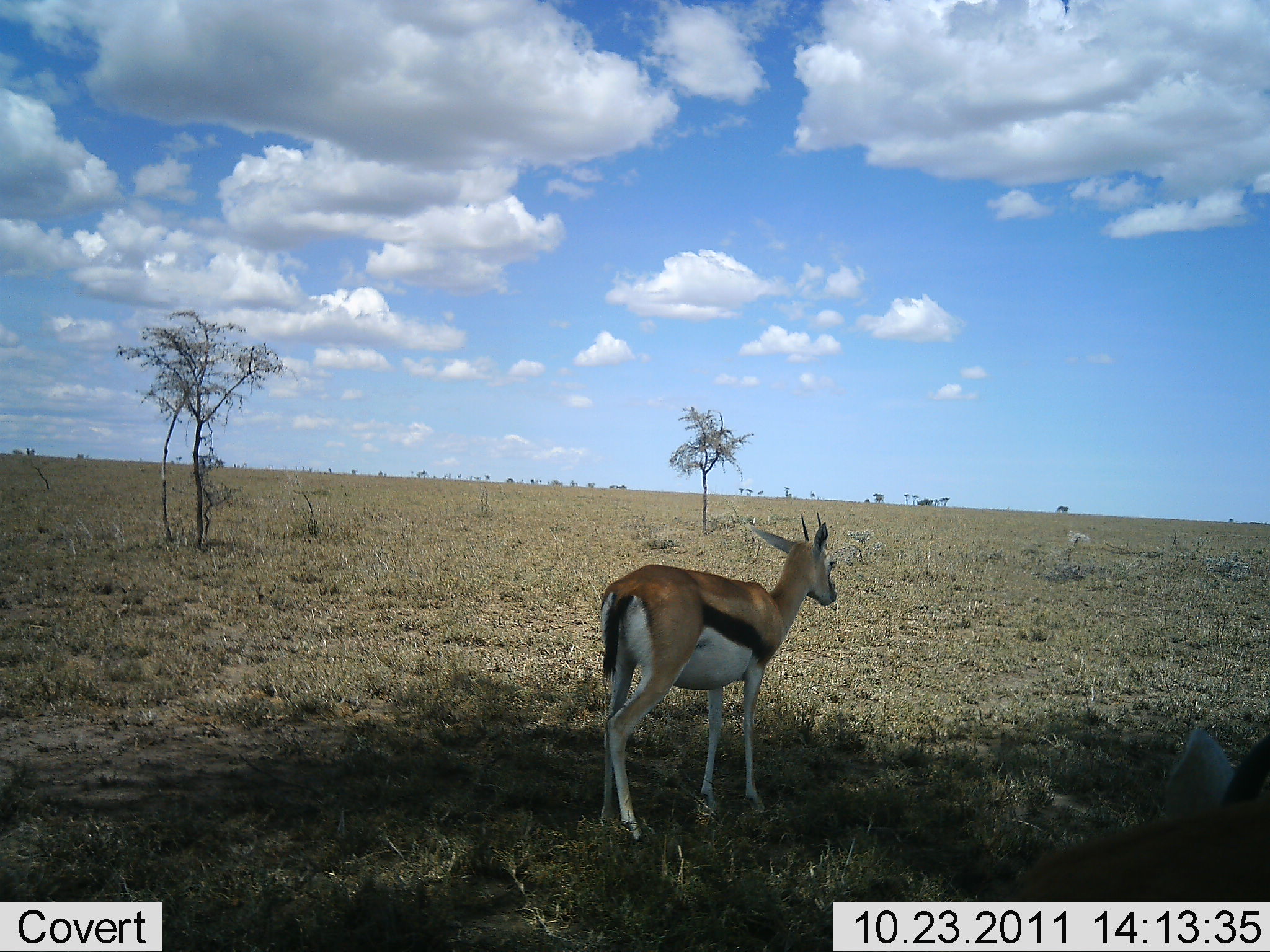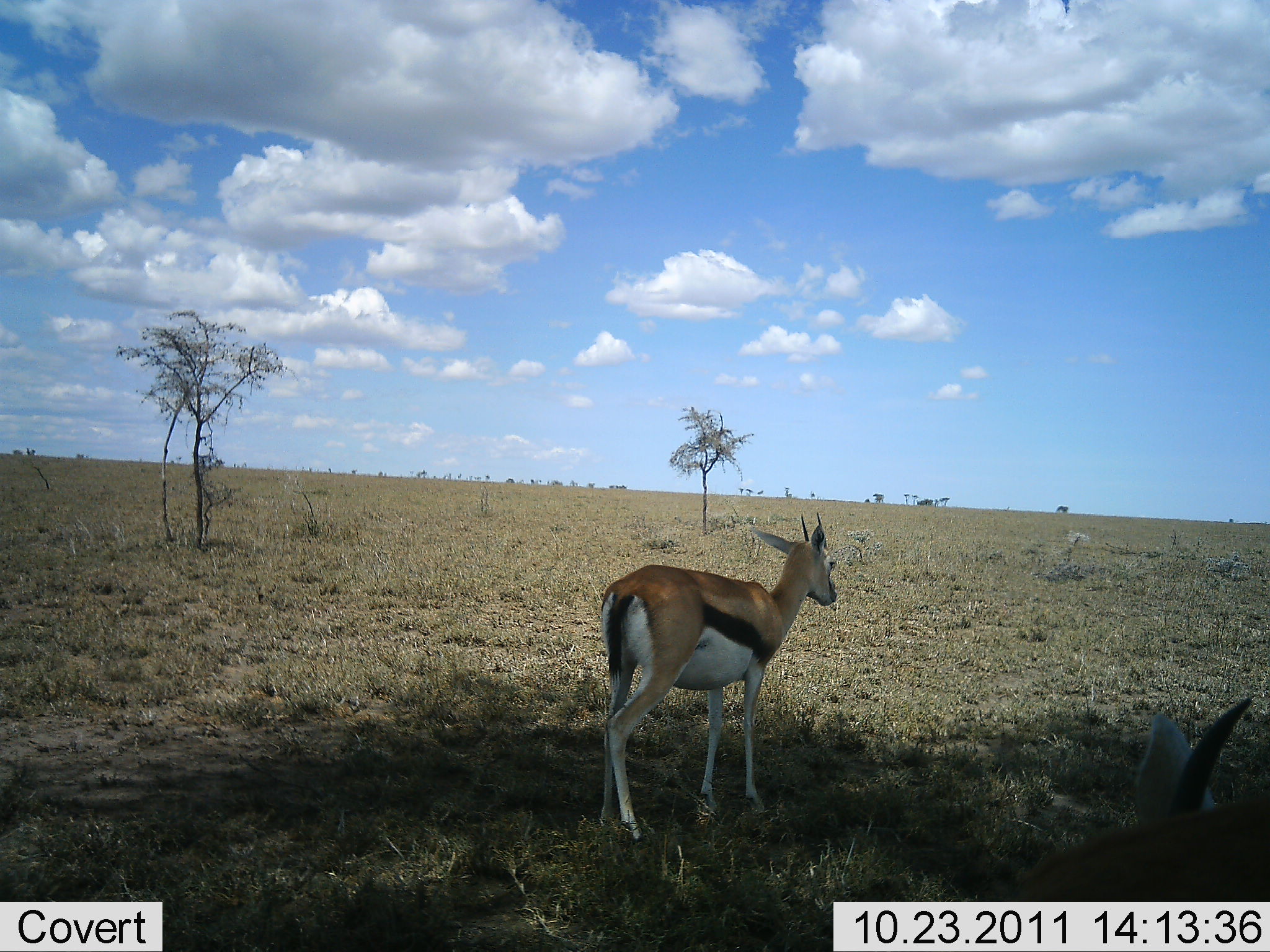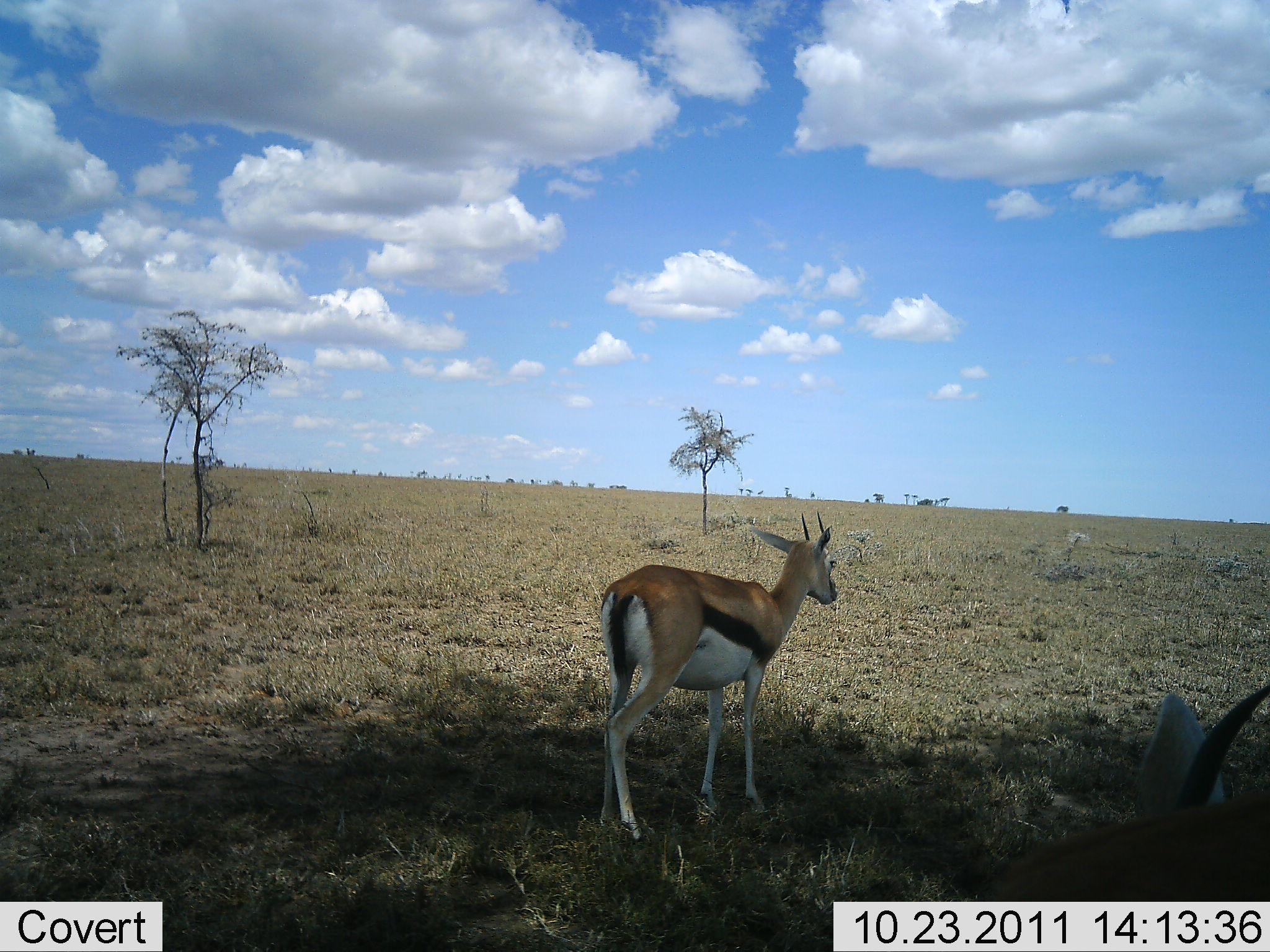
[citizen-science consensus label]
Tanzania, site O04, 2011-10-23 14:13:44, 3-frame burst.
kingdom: Animalia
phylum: Chordata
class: Mammalia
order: Artiodactyla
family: Bovidae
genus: Eudorcas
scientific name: Eudorcas thomsonii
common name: thomson's gazelle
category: gazellethomsons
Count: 2.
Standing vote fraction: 100%.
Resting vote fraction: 0%.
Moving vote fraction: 8%.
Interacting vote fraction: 0%.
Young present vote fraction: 8%.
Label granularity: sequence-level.